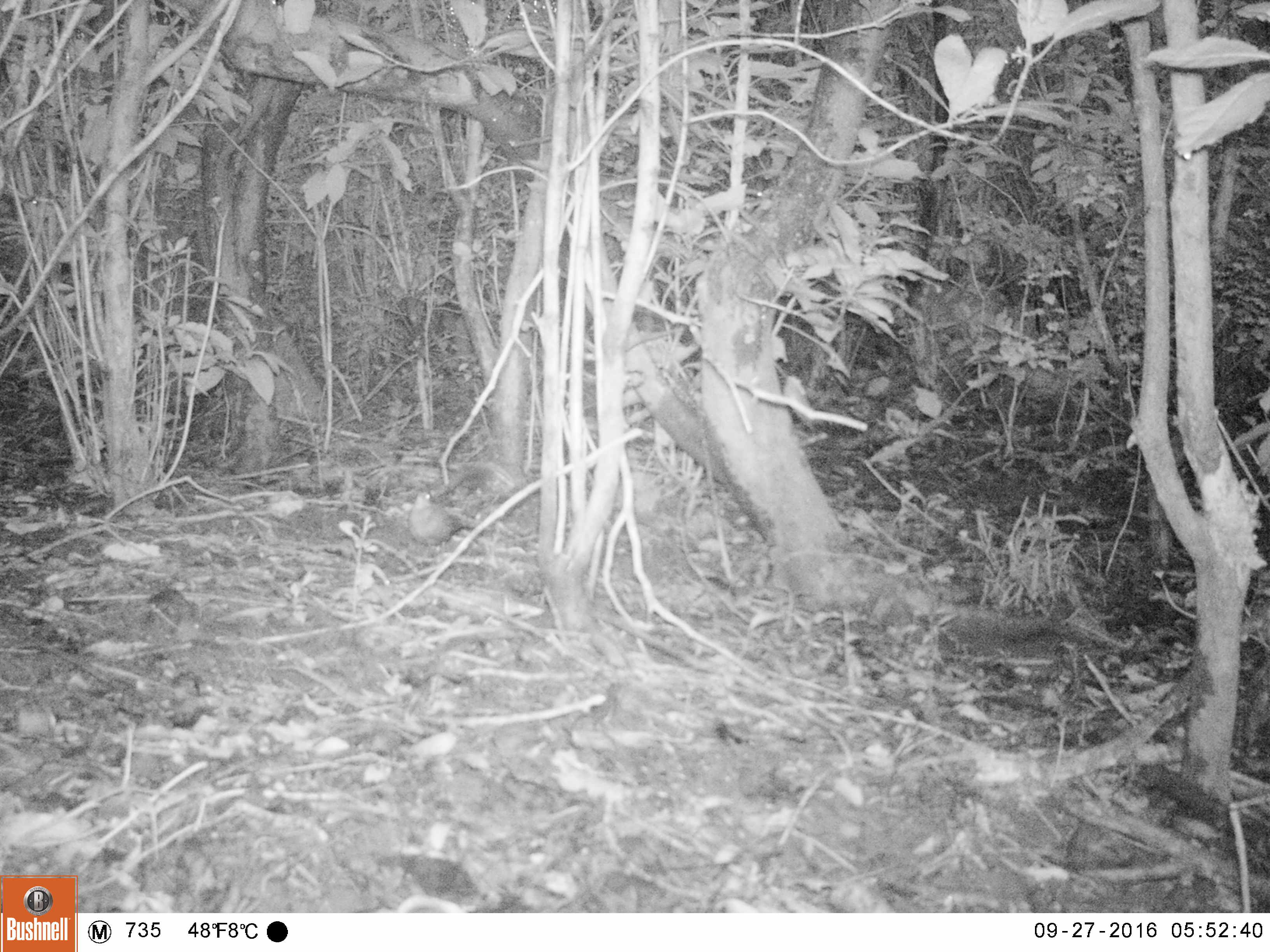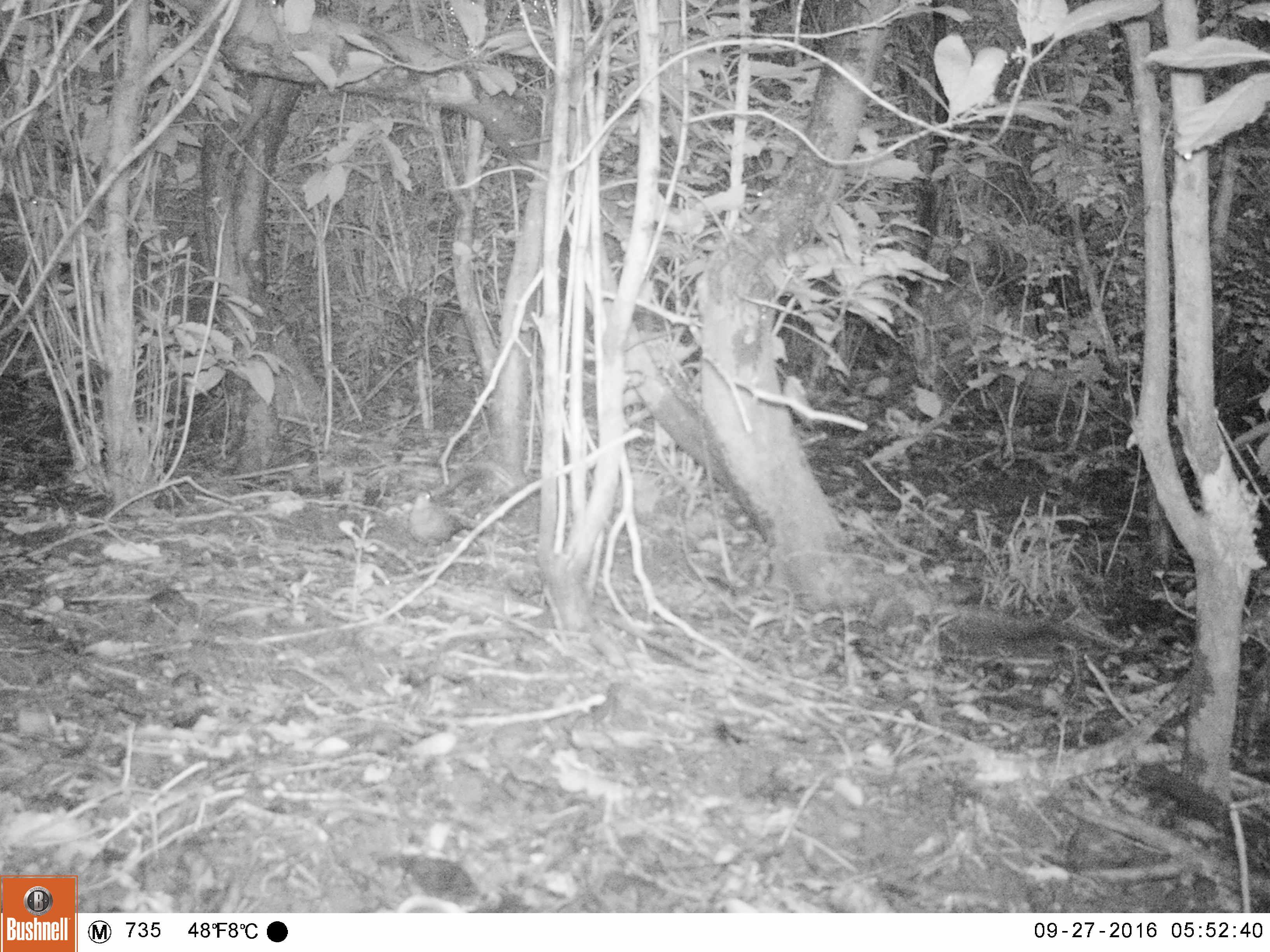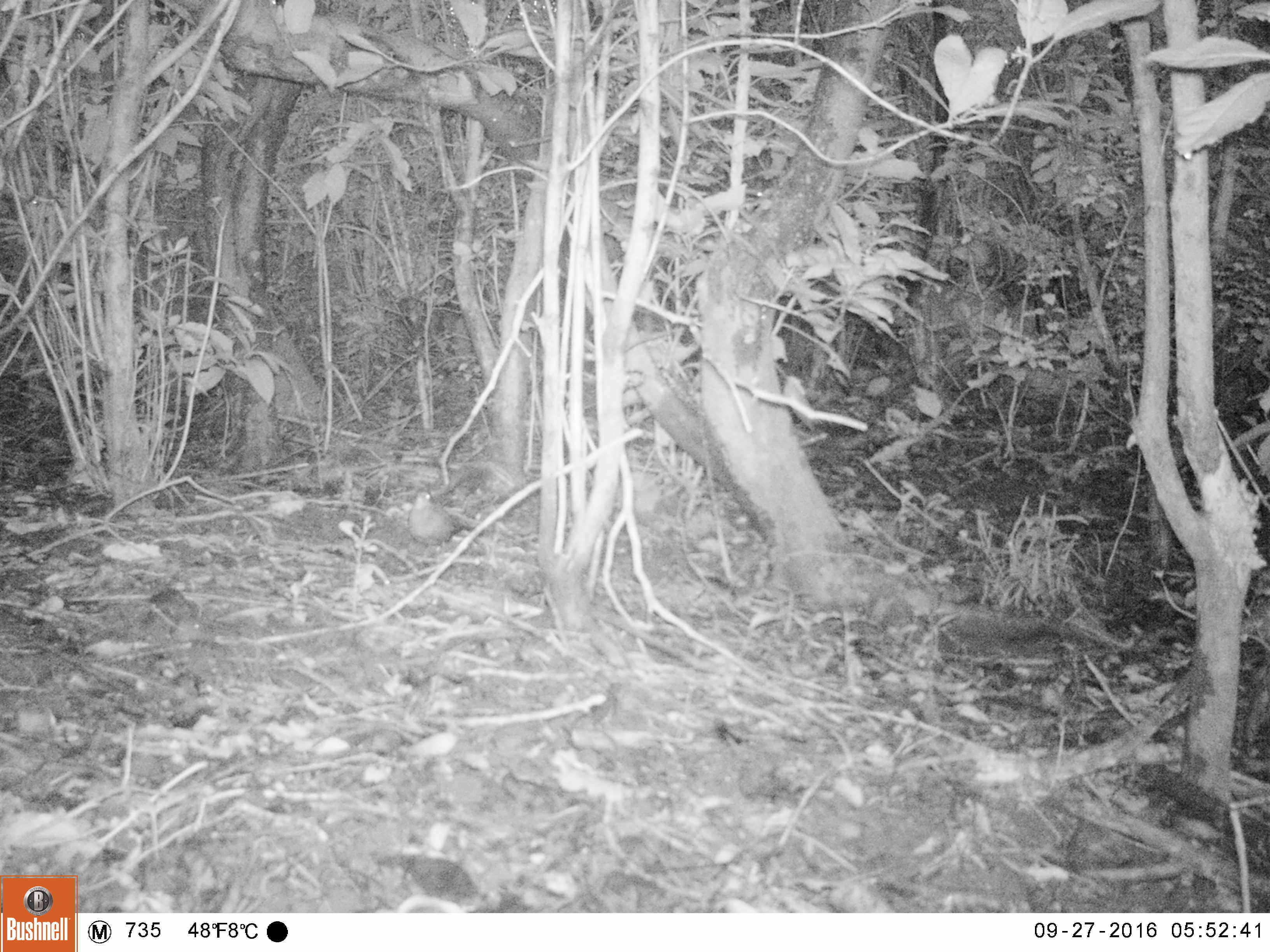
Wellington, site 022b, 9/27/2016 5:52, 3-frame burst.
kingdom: Animalia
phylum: Chordata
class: Aves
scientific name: Aves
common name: bird